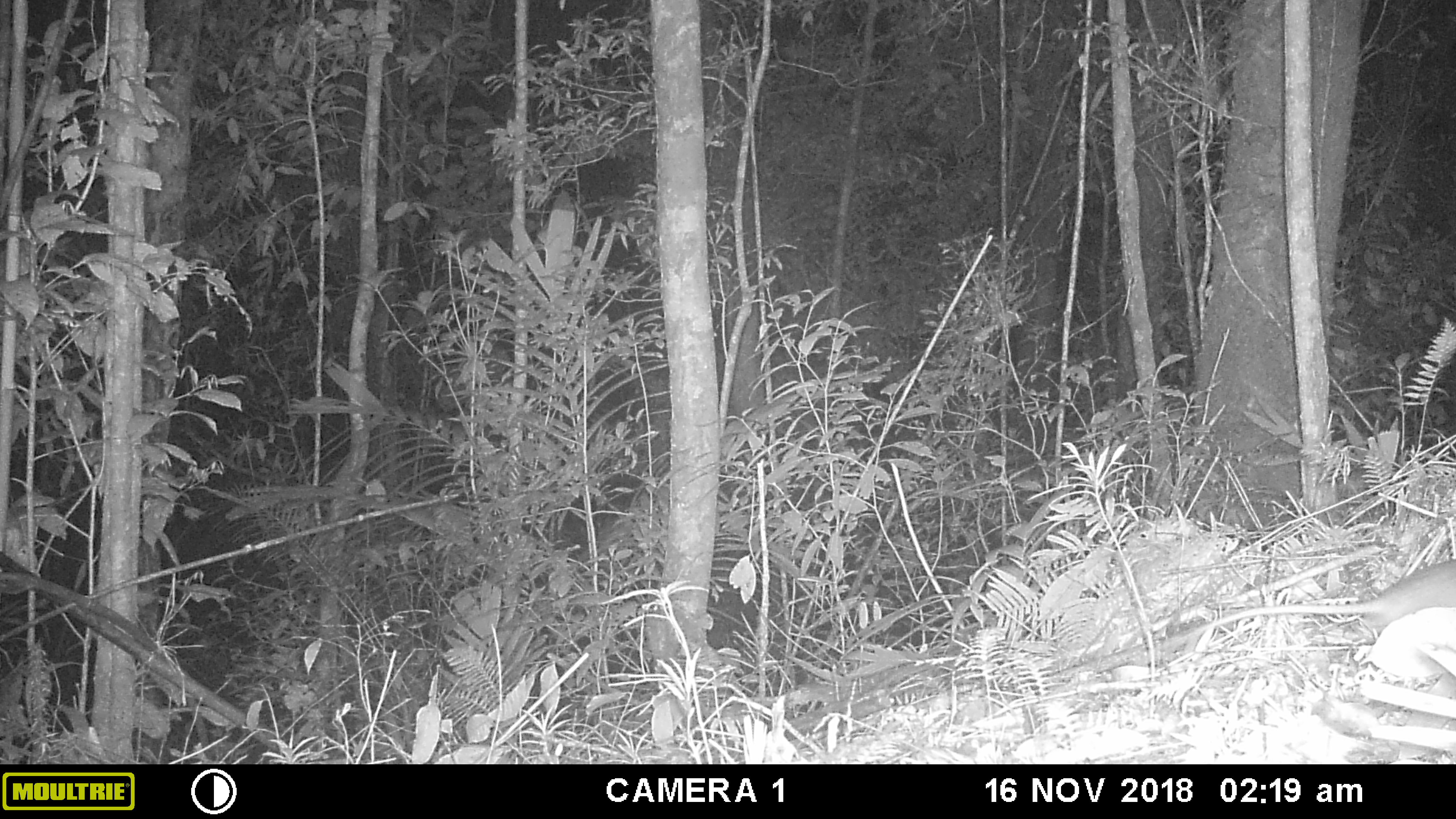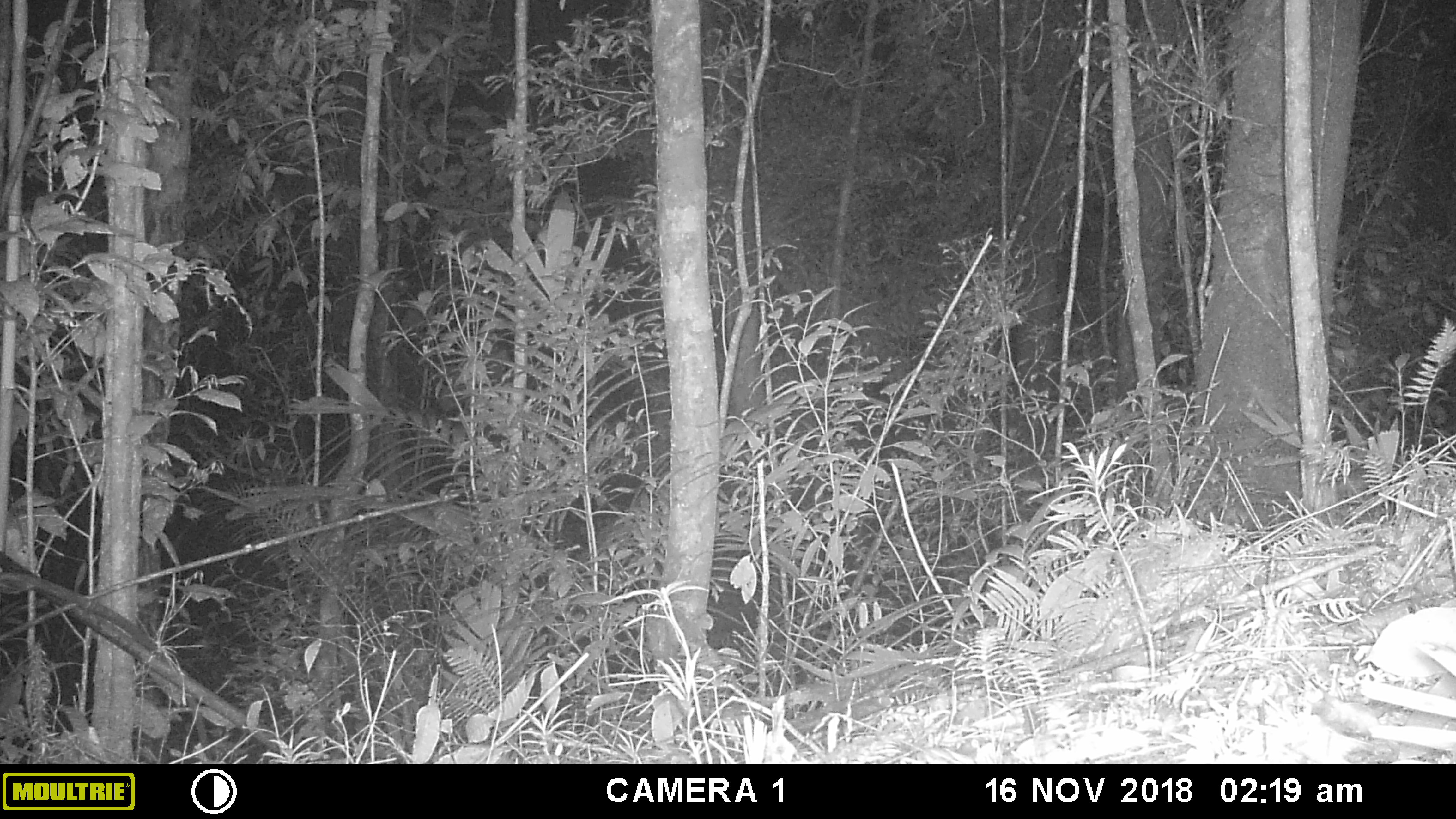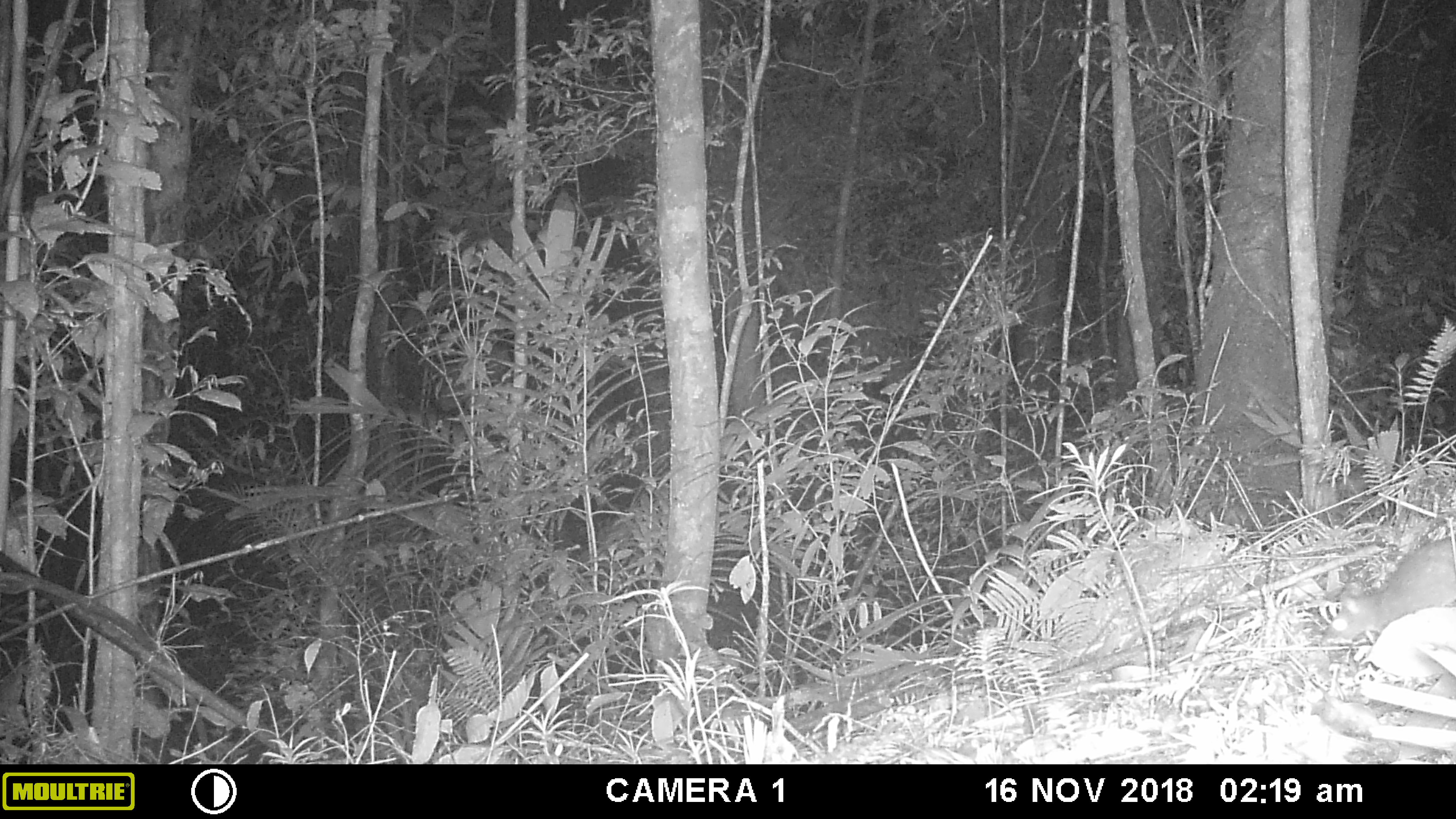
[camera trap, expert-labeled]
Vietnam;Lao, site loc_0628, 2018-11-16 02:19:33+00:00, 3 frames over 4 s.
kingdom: Animalia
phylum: Chordata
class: Mammalia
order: Rodentia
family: Muridae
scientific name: Muridae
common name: old-world mice and rats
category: unidentified murid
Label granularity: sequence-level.